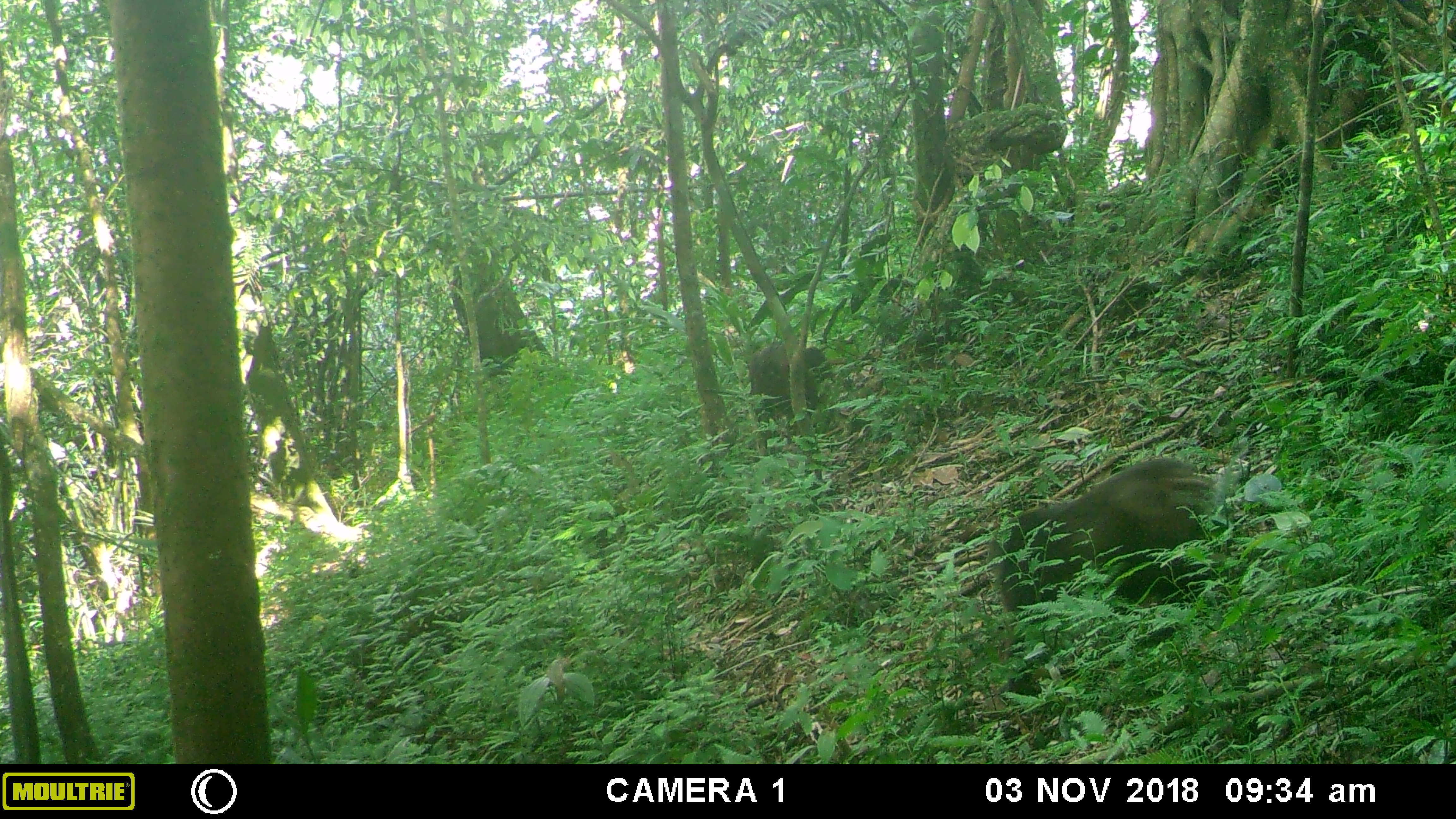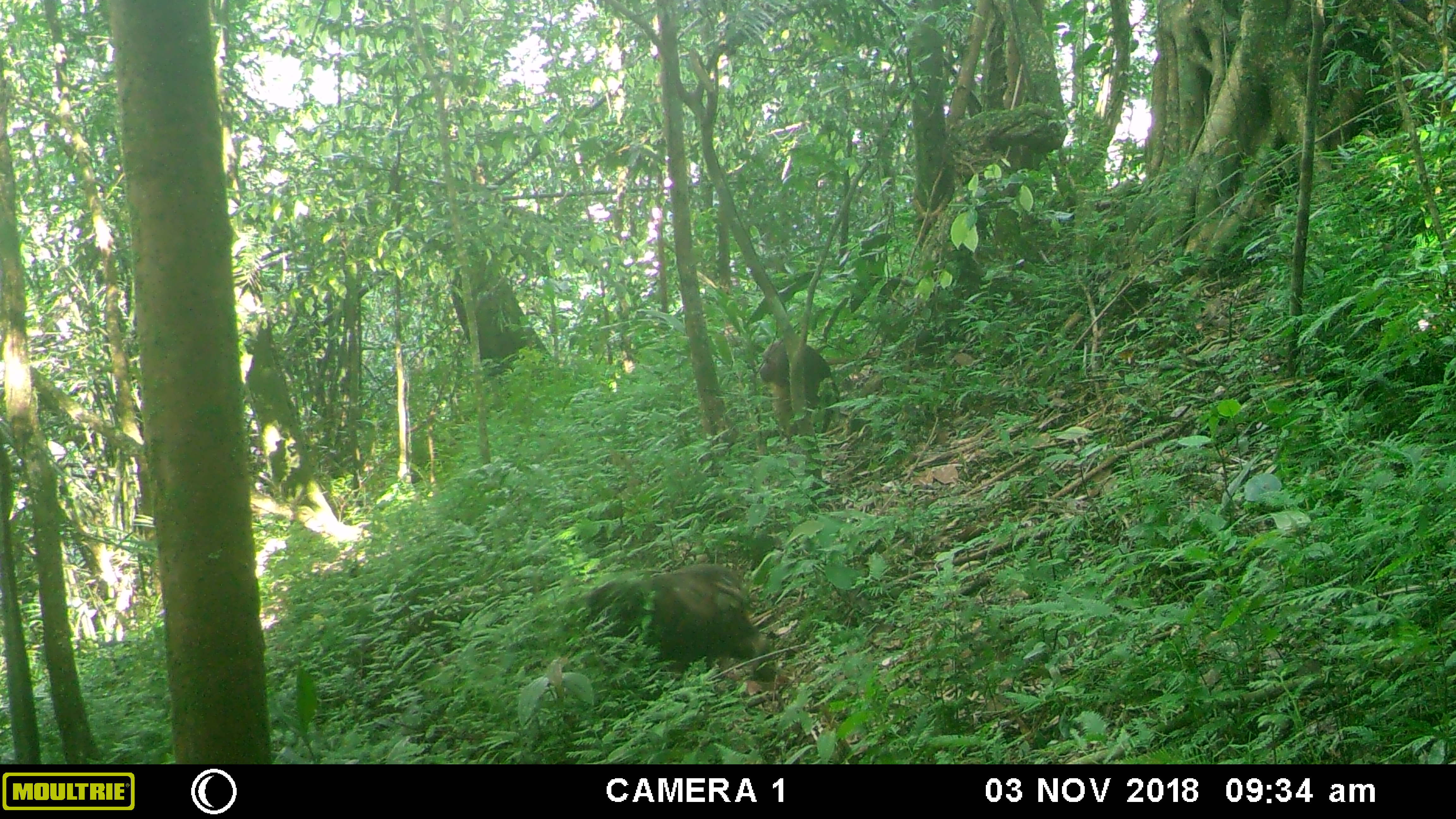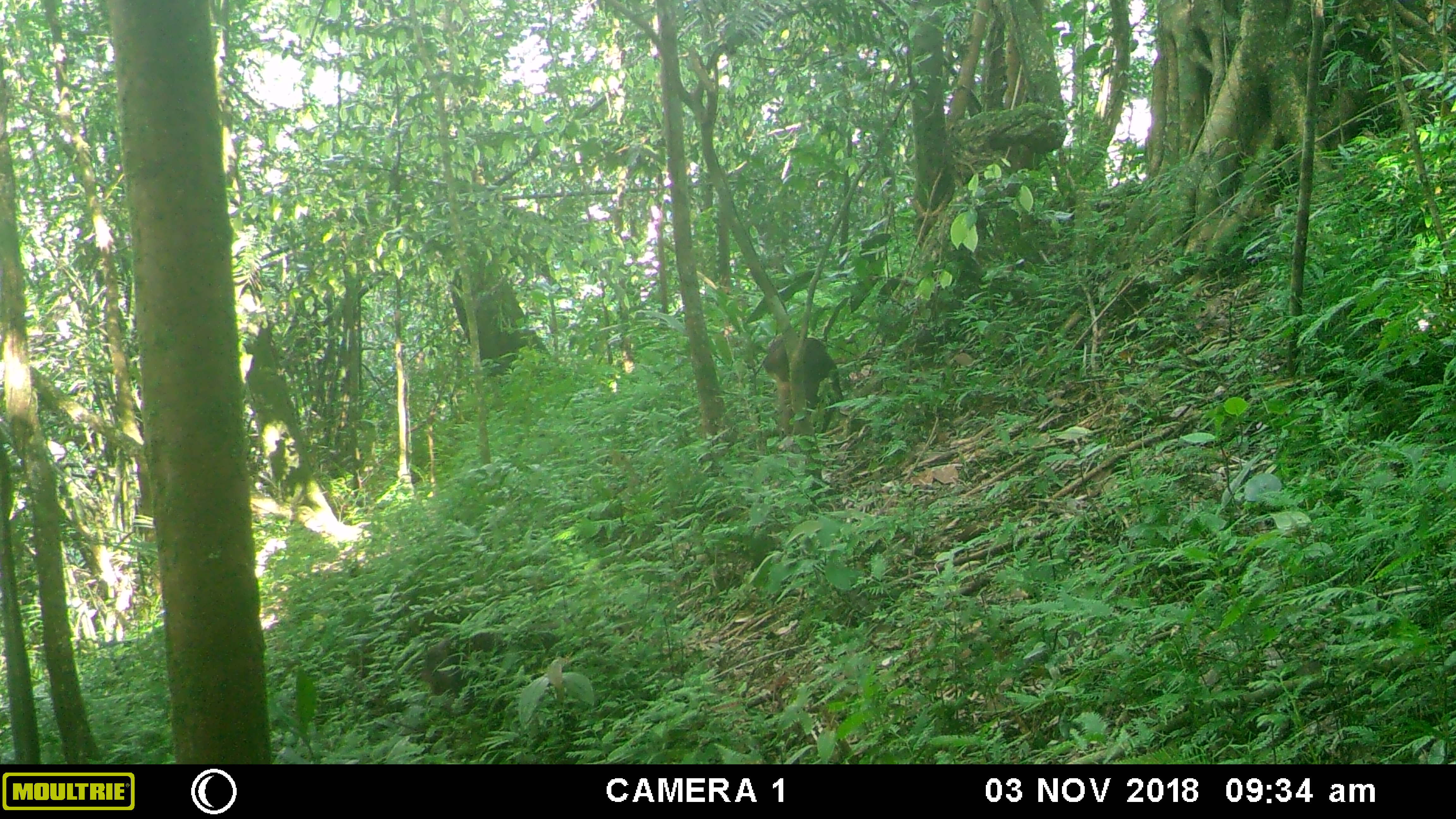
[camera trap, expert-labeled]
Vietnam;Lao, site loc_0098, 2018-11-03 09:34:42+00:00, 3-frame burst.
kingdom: Animalia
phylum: Chordata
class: Mammalia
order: Primates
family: Cercopithecidae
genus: Macaca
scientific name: Macaca arctoides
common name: stump-tailed macaque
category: stump tailed macaque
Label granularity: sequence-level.